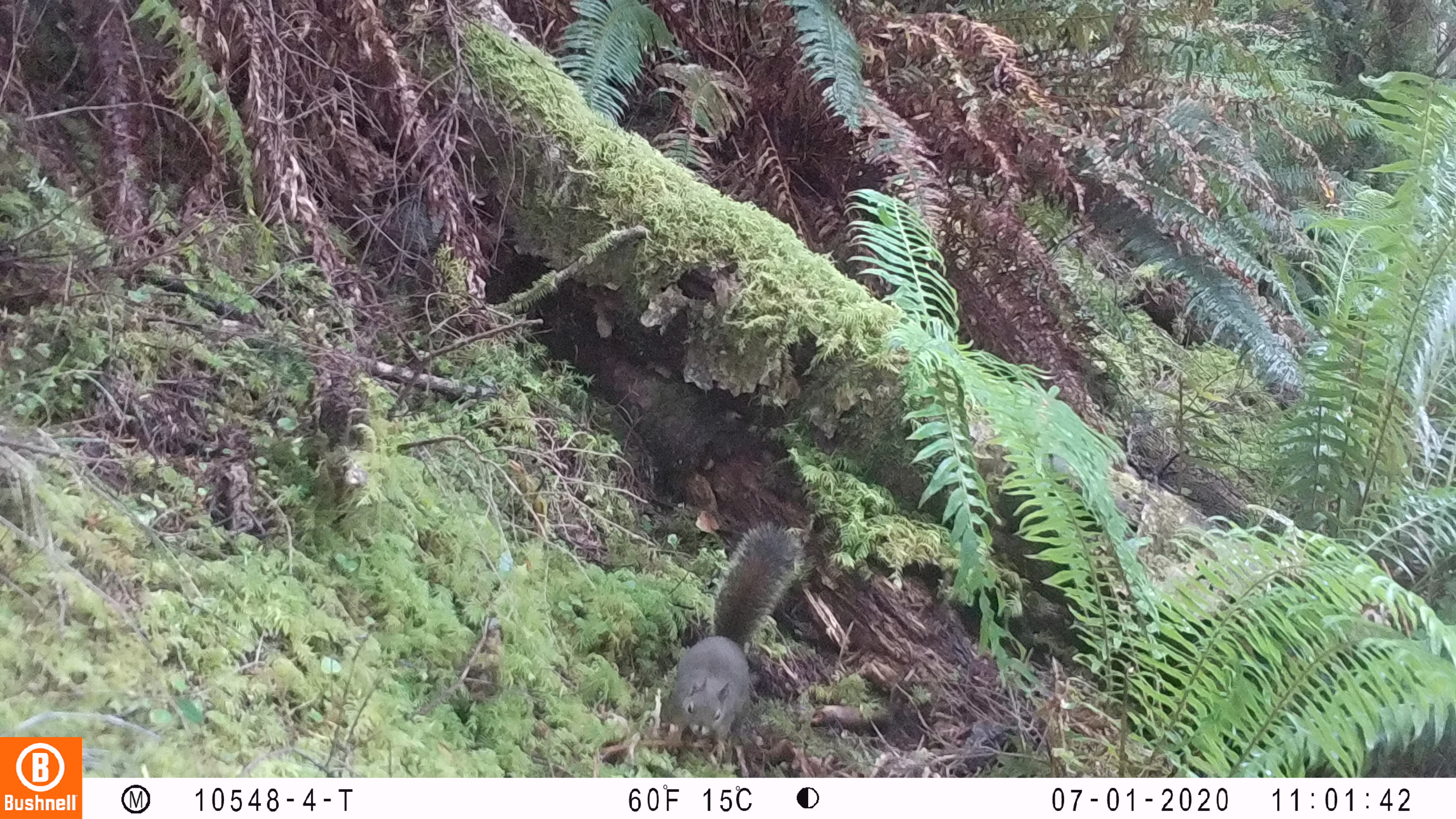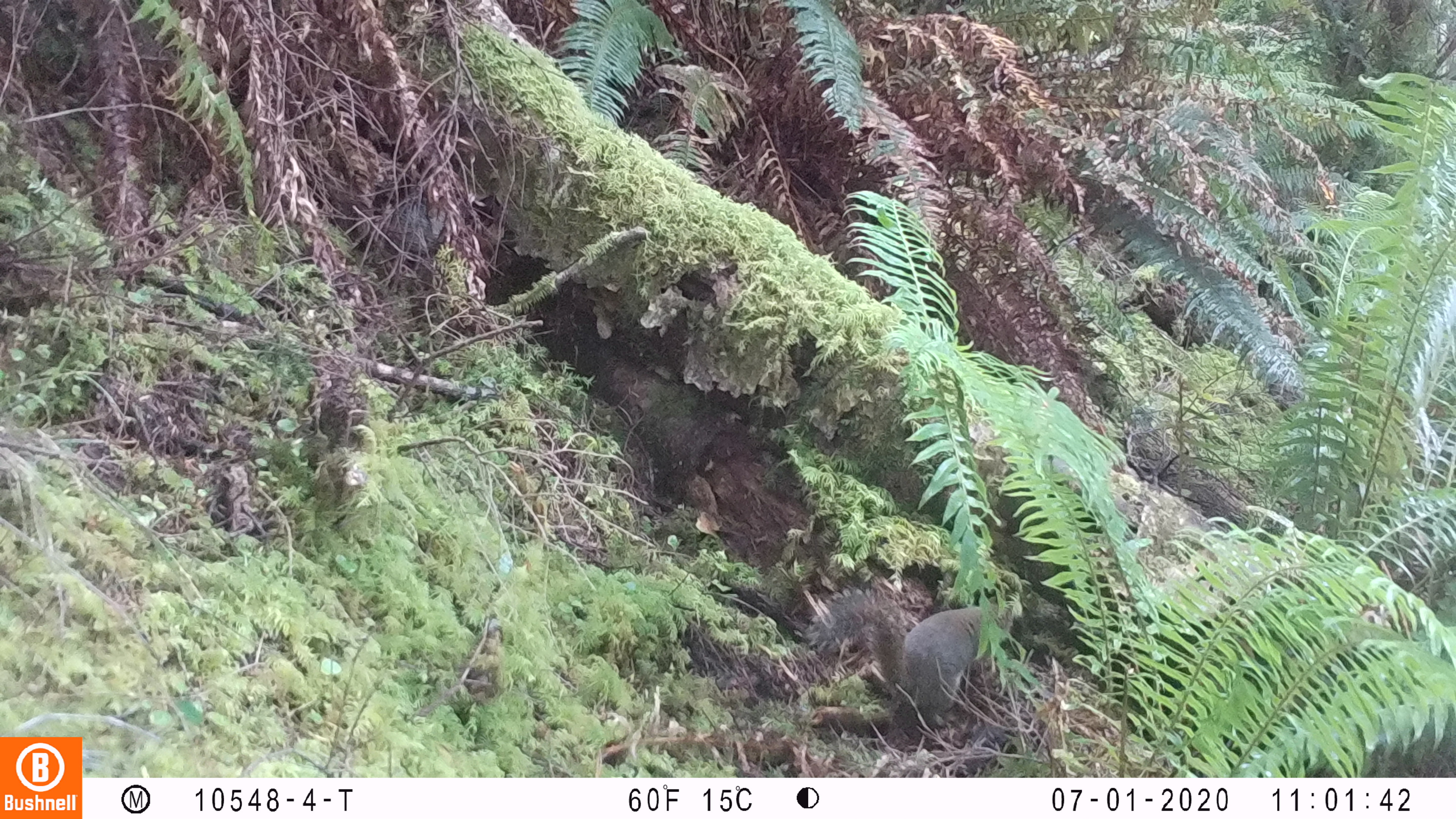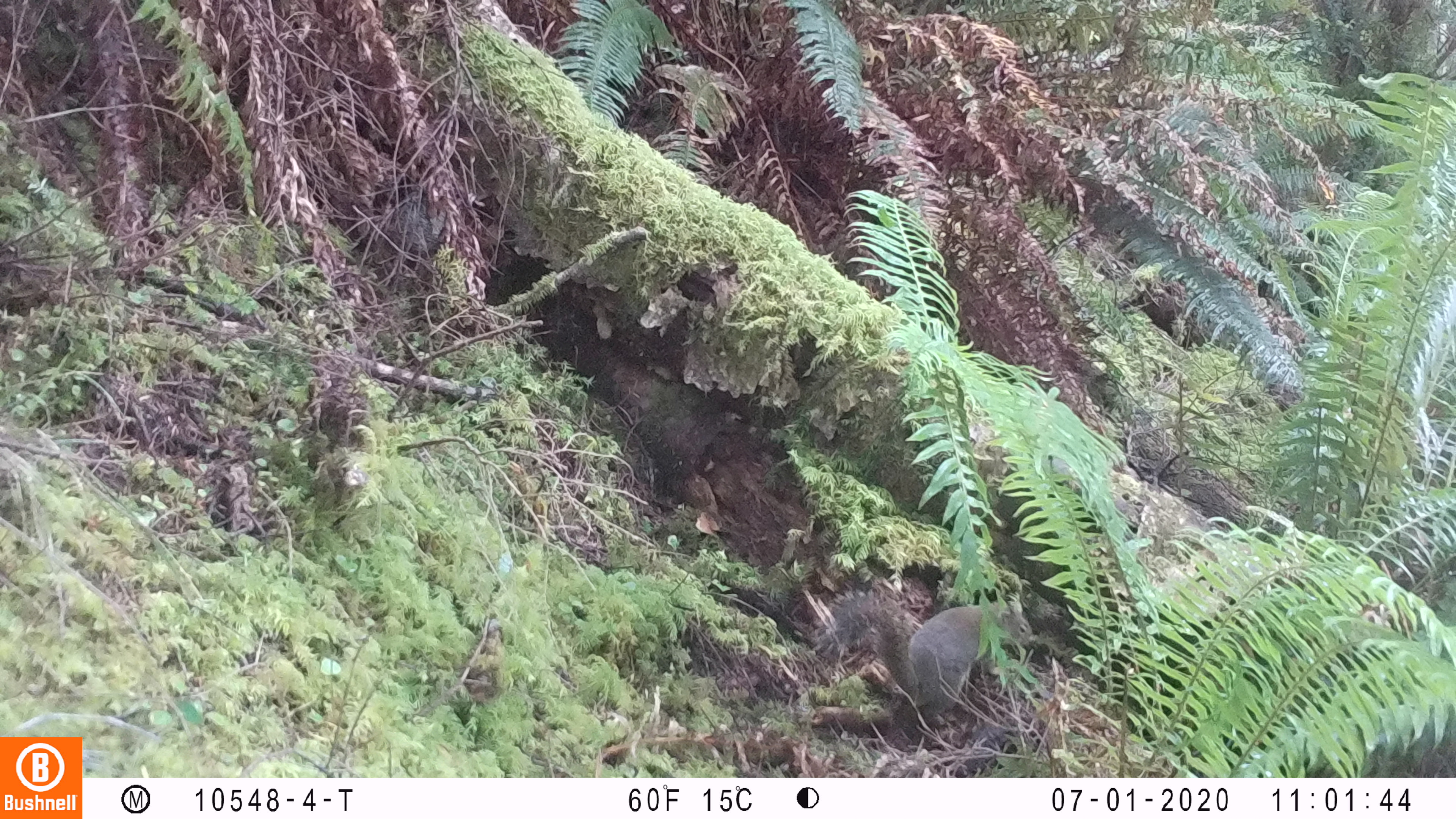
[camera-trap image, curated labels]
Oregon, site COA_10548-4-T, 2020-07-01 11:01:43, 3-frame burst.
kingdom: Animalia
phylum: Chordata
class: Mammalia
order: Rodentia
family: Sciuridae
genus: Tamiasciurus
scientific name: Tamiasciurus douglasii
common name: douglas squirrel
Douglas squirrel (Tamiasciurus douglasii).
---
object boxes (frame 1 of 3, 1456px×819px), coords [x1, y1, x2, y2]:
douglas squirrel: [655, 522, 806, 756]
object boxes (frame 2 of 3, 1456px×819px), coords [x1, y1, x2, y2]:
douglas squirrel: [796, 588, 1017, 732]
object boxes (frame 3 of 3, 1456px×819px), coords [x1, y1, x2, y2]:
douglas squirrel: [802, 596, 1038, 718]